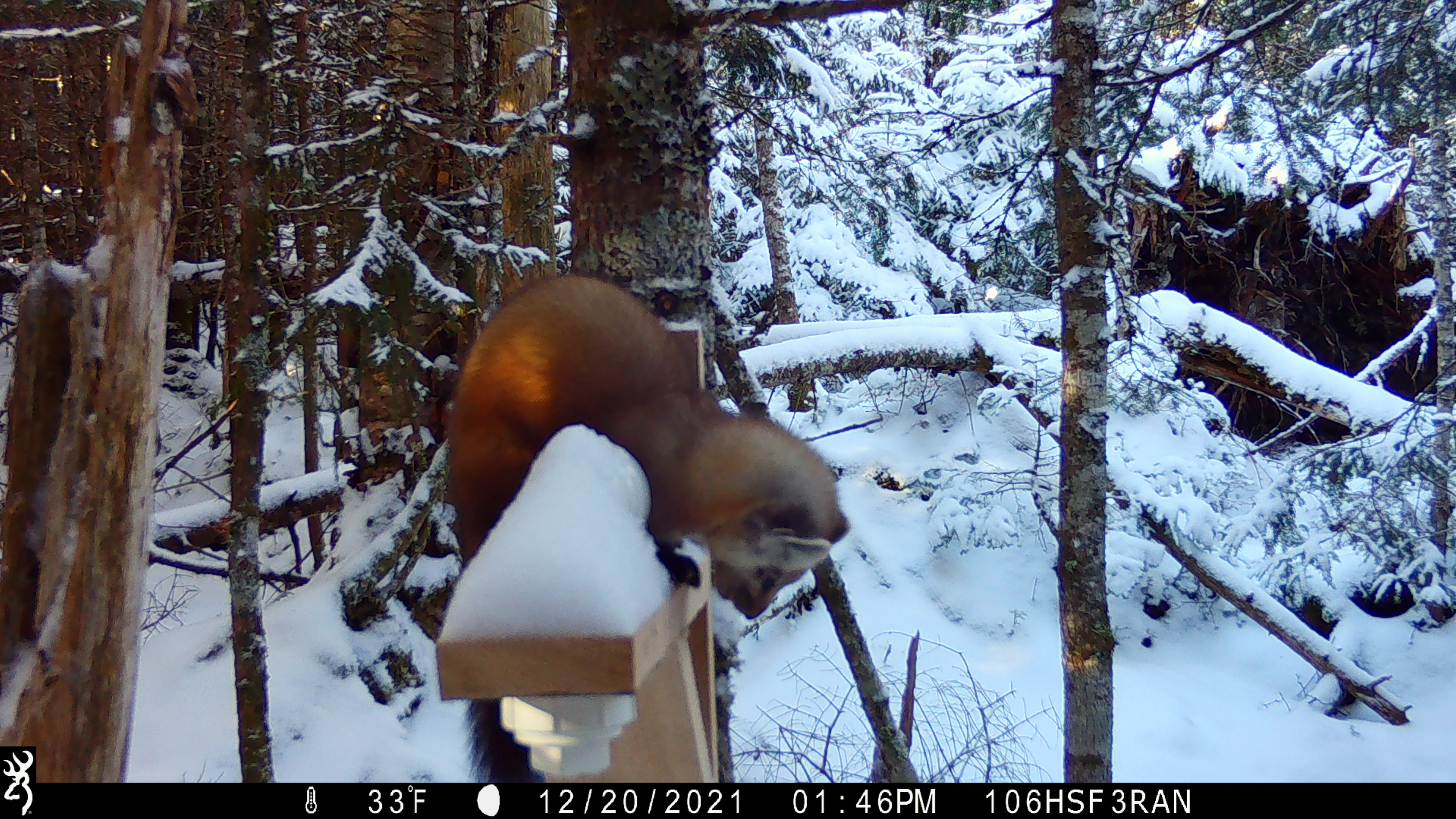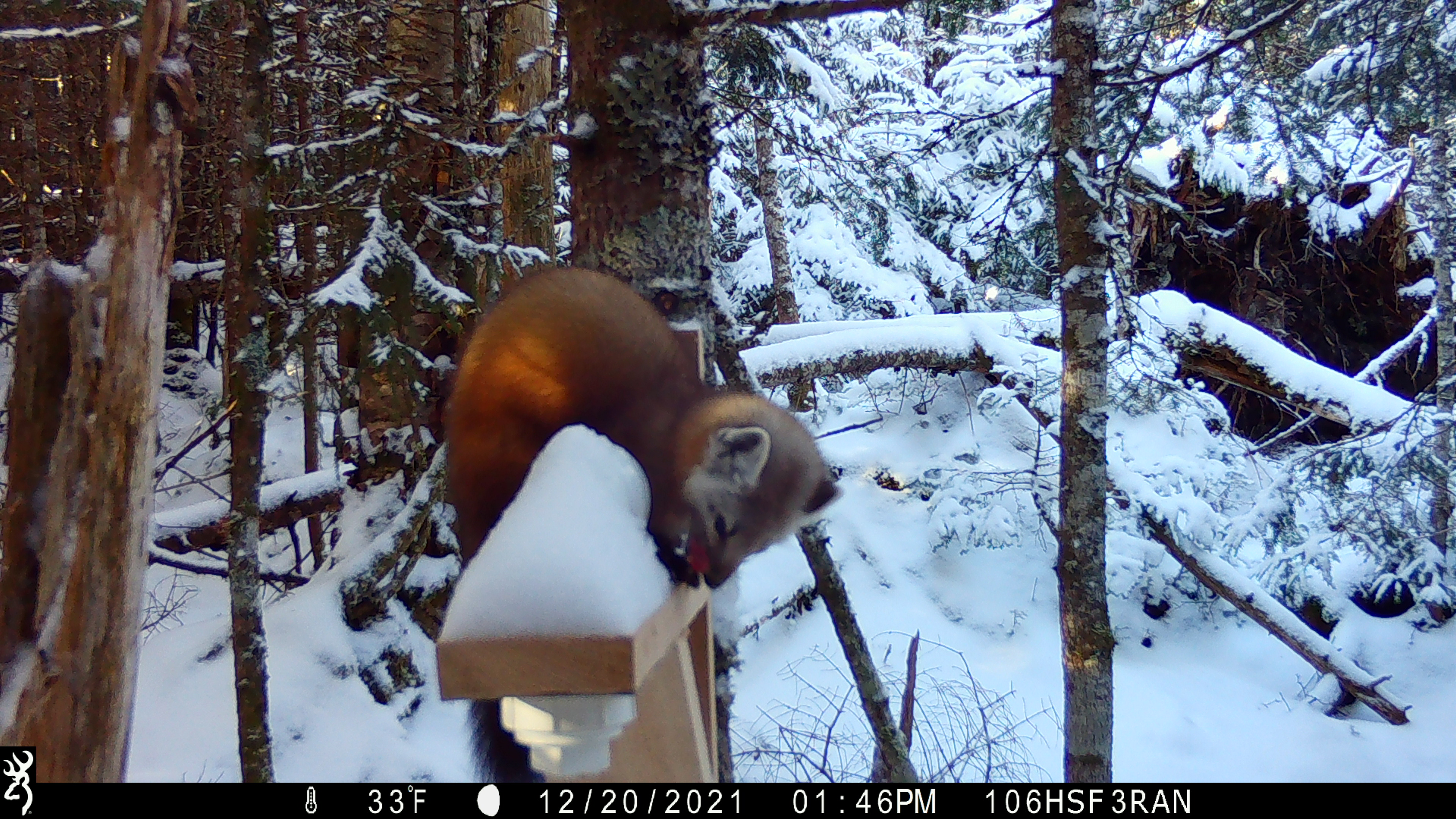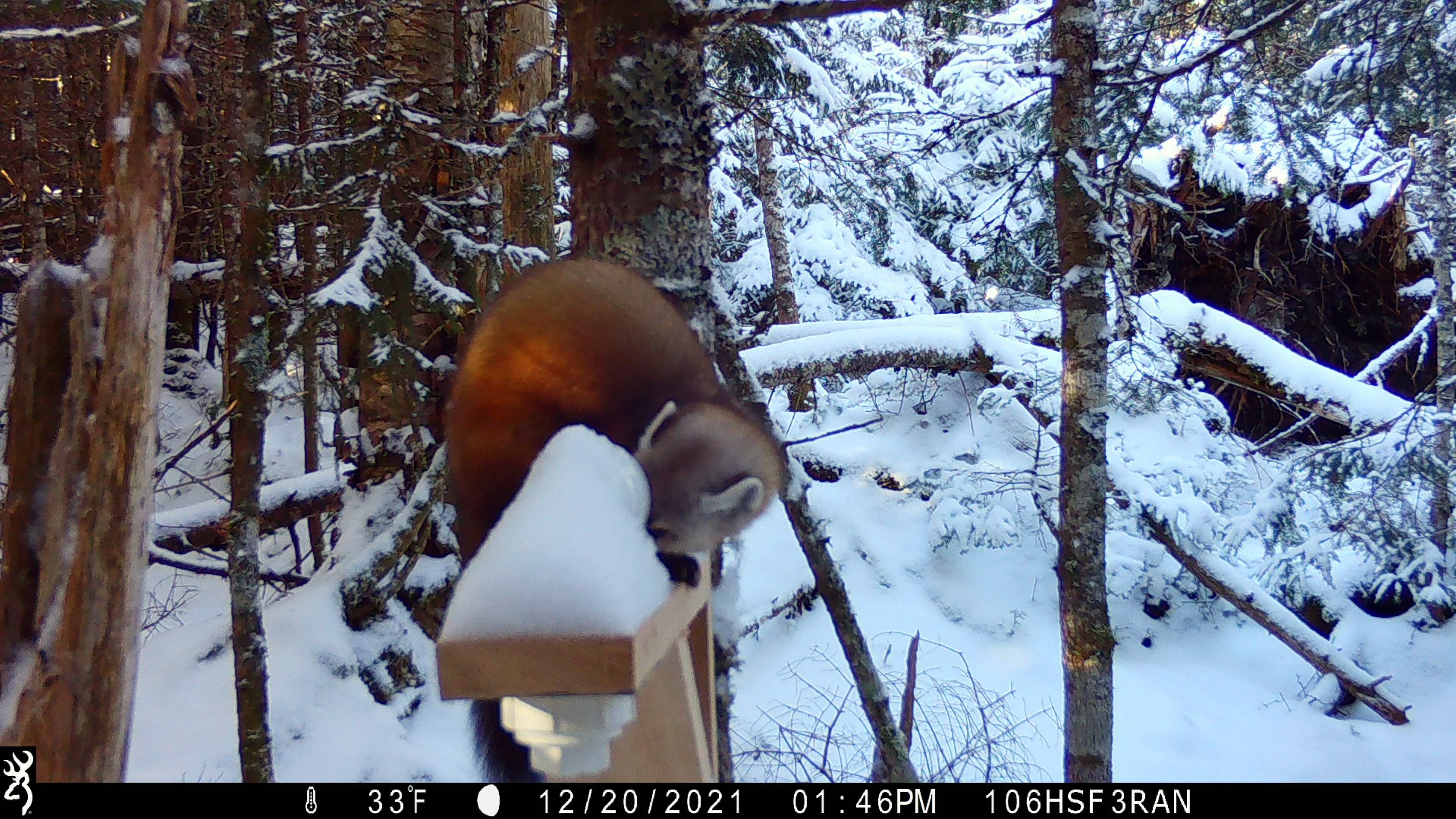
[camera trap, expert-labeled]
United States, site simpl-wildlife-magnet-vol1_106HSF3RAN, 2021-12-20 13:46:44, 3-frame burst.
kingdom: Animalia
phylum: Chordata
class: Mammalia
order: Carnivora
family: Mustelidae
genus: Martes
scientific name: Martes americana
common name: american marten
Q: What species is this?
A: American marten (Martes americana).